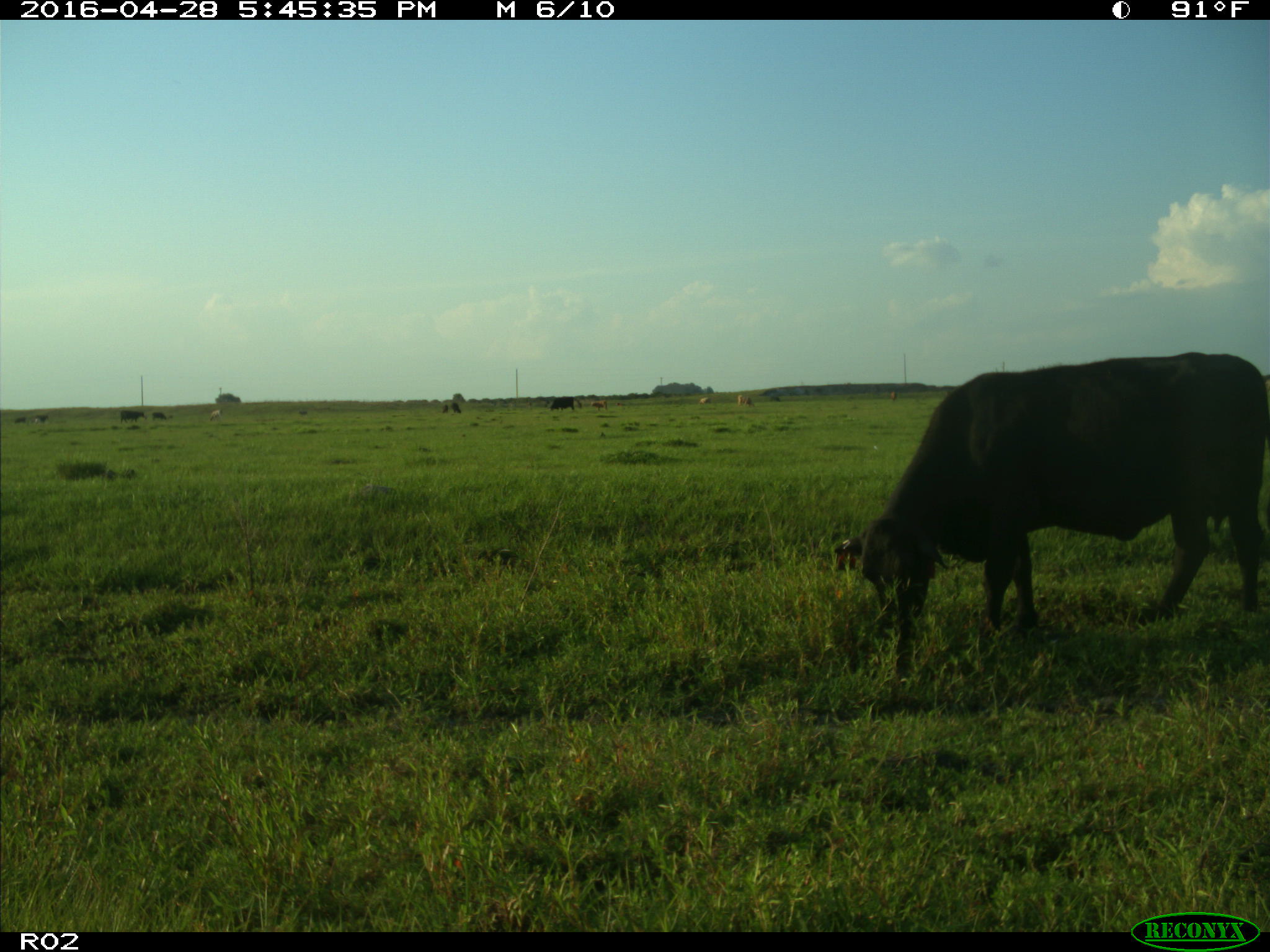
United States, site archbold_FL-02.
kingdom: Animalia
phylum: Chordata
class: Mammalia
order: Artiodactyla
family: Bovidae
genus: Bos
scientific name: Bos taurus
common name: domestic cow